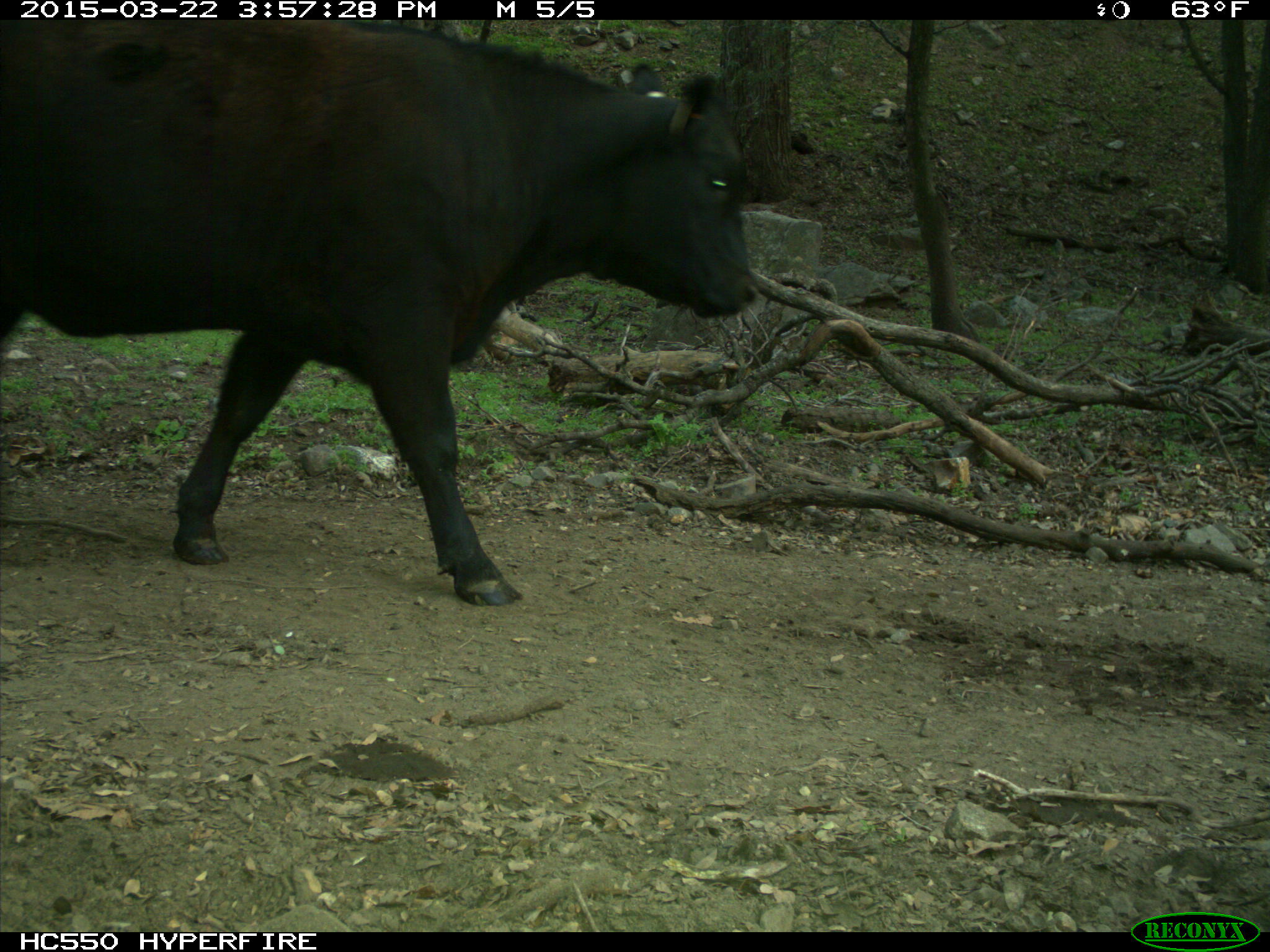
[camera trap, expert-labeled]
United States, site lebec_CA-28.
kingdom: Animalia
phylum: Chordata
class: Mammalia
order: Artiodactyla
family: Bovidae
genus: Bos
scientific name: Bos taurus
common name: domestic cow